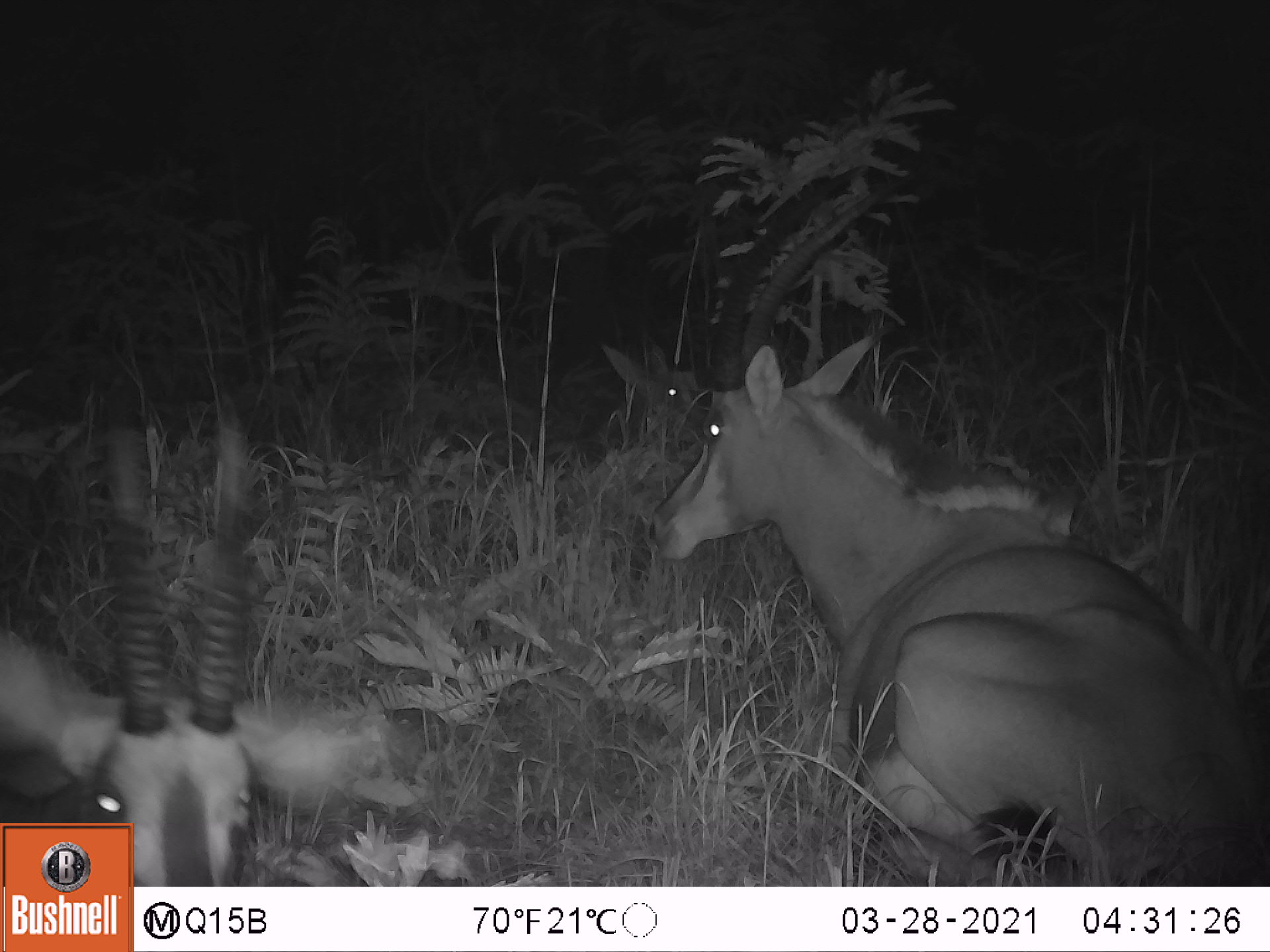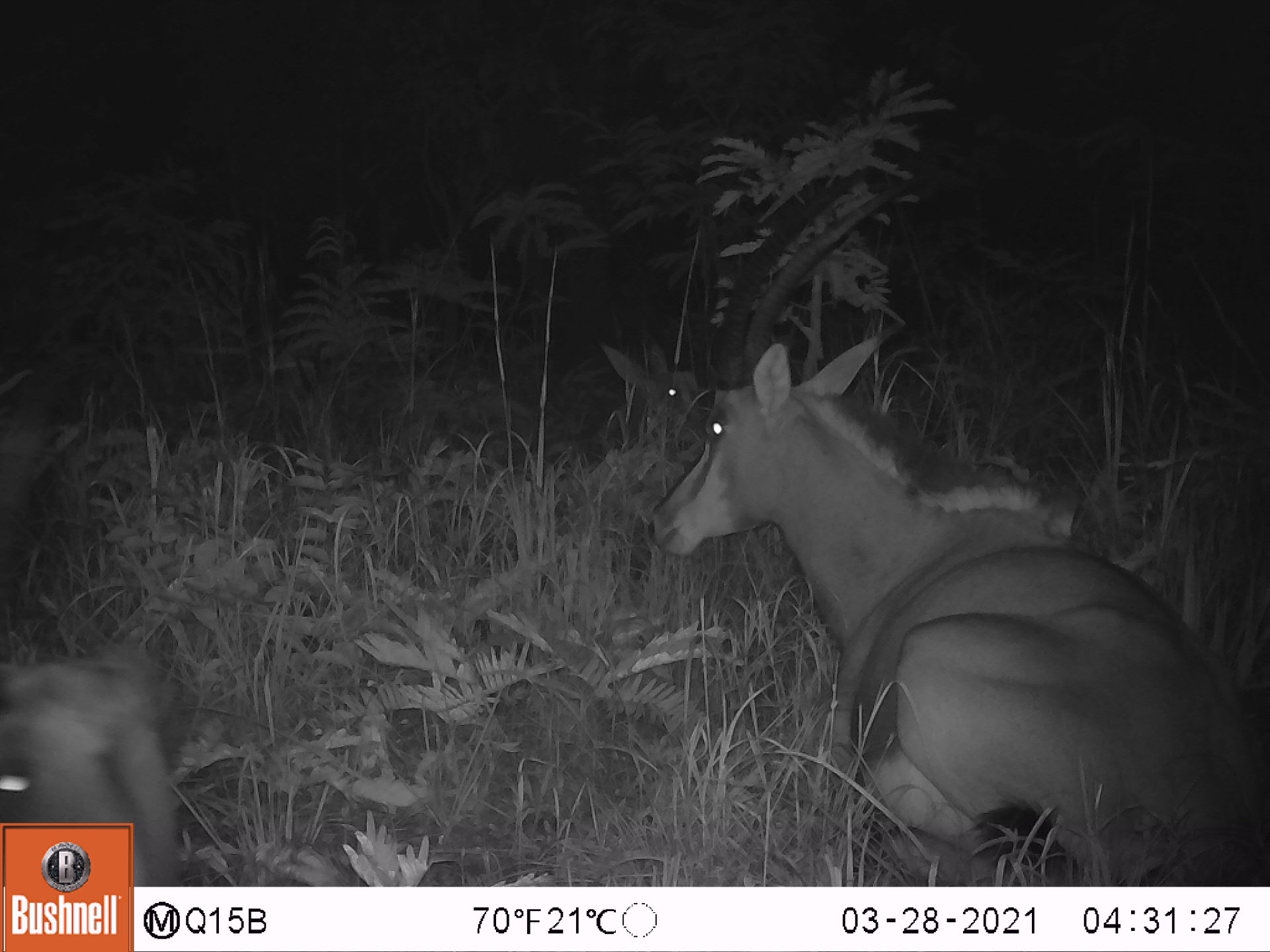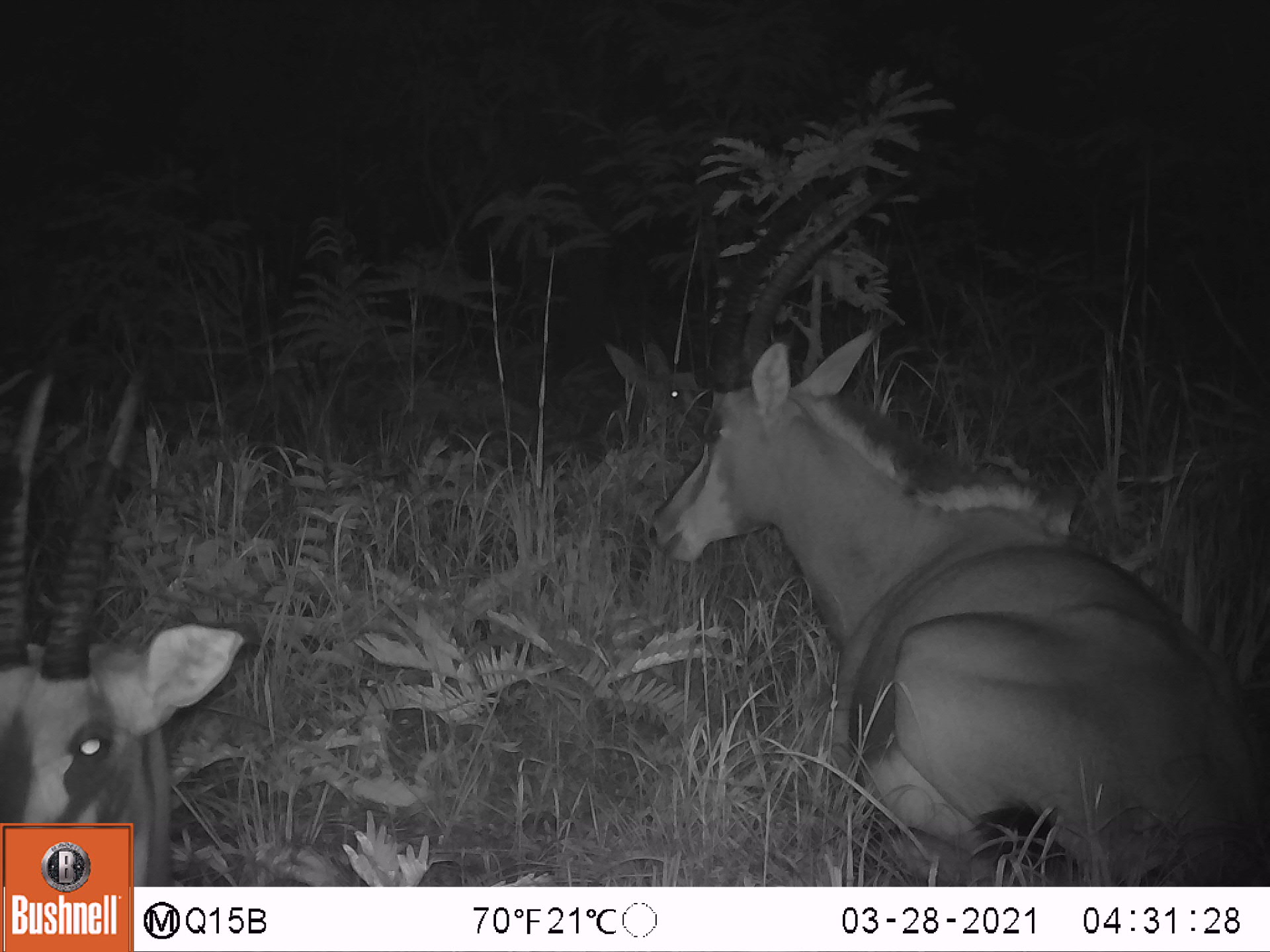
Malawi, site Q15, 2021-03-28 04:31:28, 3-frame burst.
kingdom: Animalia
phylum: Chordata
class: Mammalia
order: Artiodactyla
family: Bovidae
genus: Hippotragus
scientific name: Hippotragus niger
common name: sable antelope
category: sable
Sable (sable antelope) (Hippotragus niger), count 3.